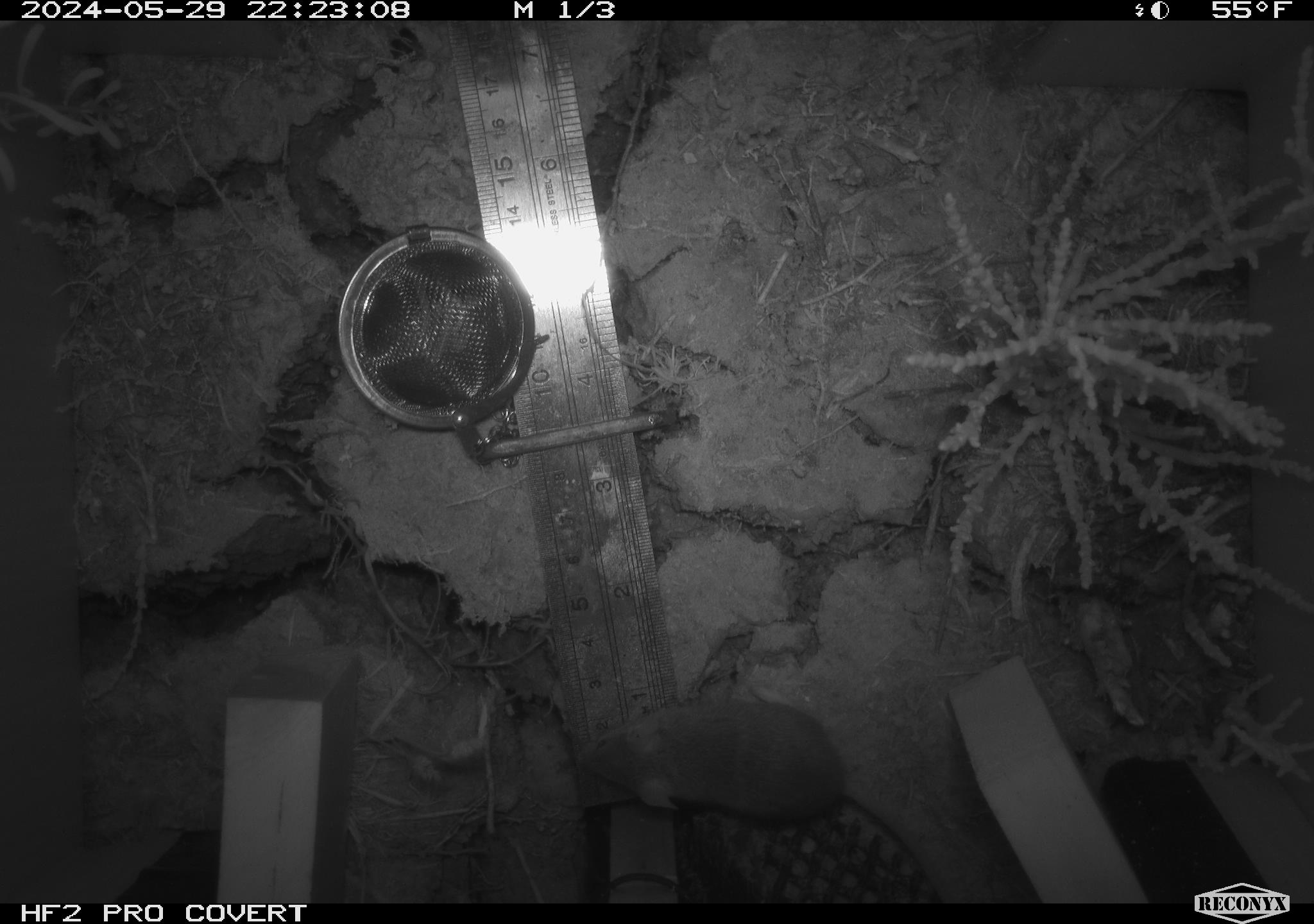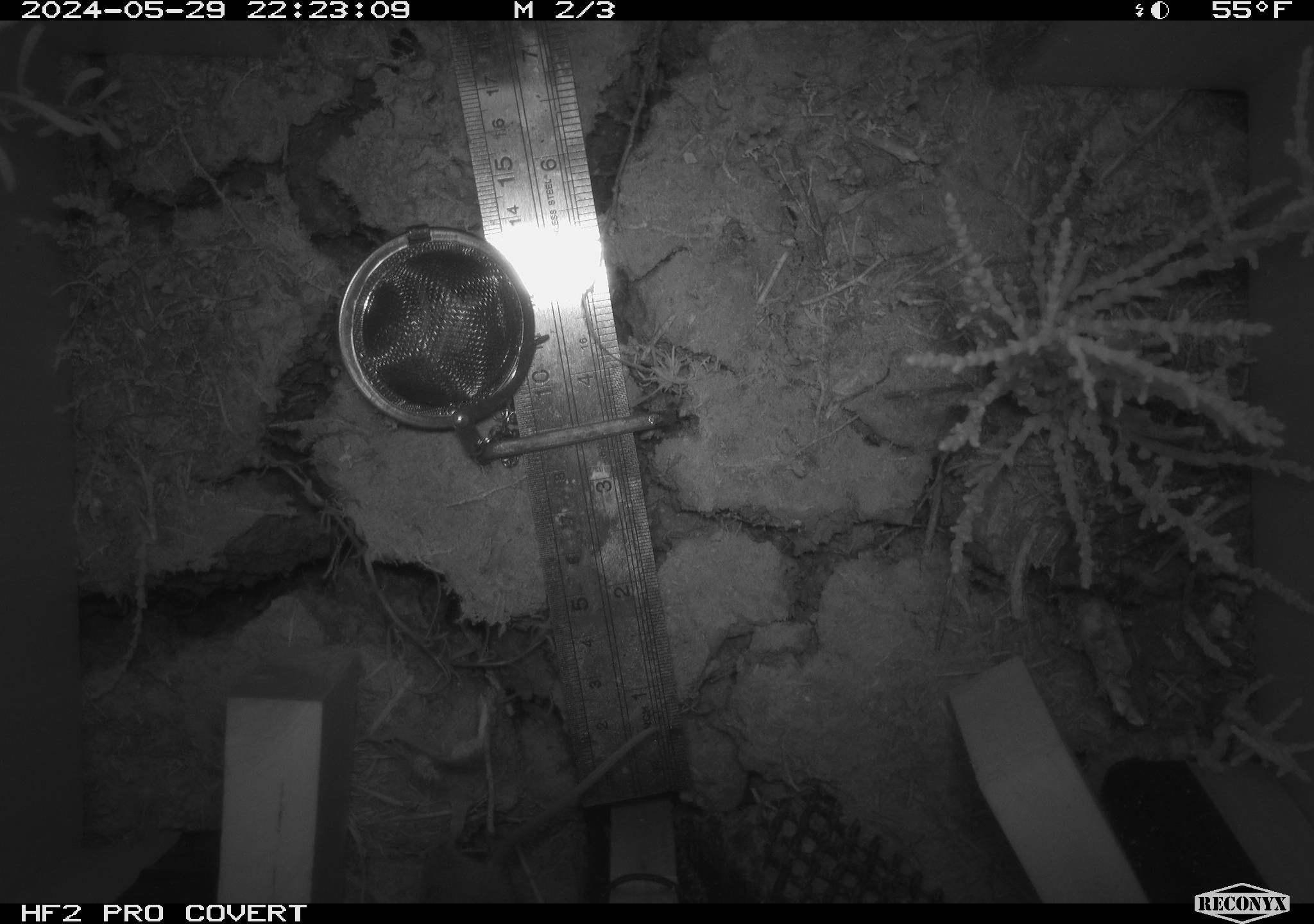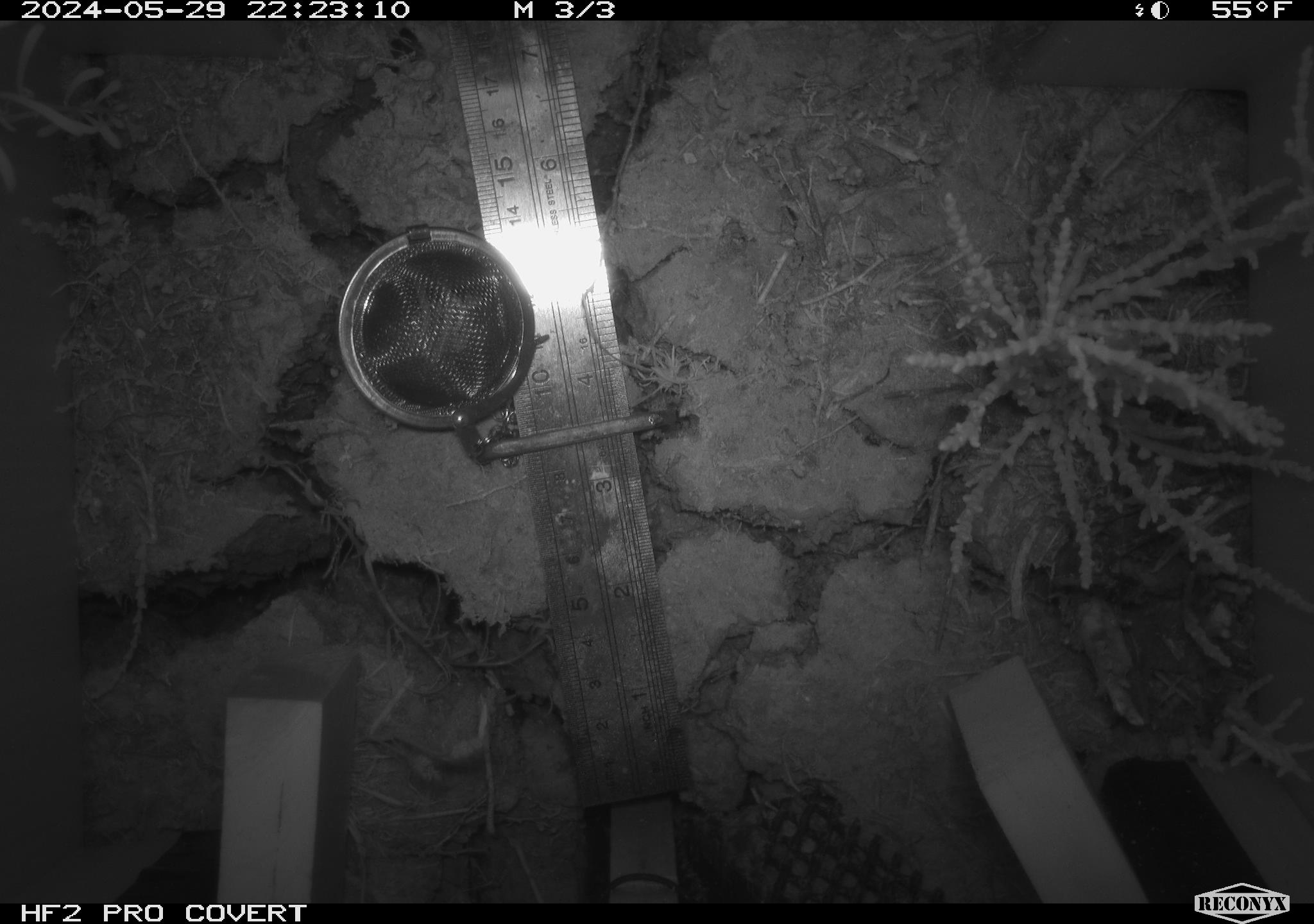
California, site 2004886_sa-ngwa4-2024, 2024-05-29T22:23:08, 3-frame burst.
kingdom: Animalia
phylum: Chordata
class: Mammalia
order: Rodentia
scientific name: Rodentia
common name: mouse species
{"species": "mouse species (Rodentia)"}